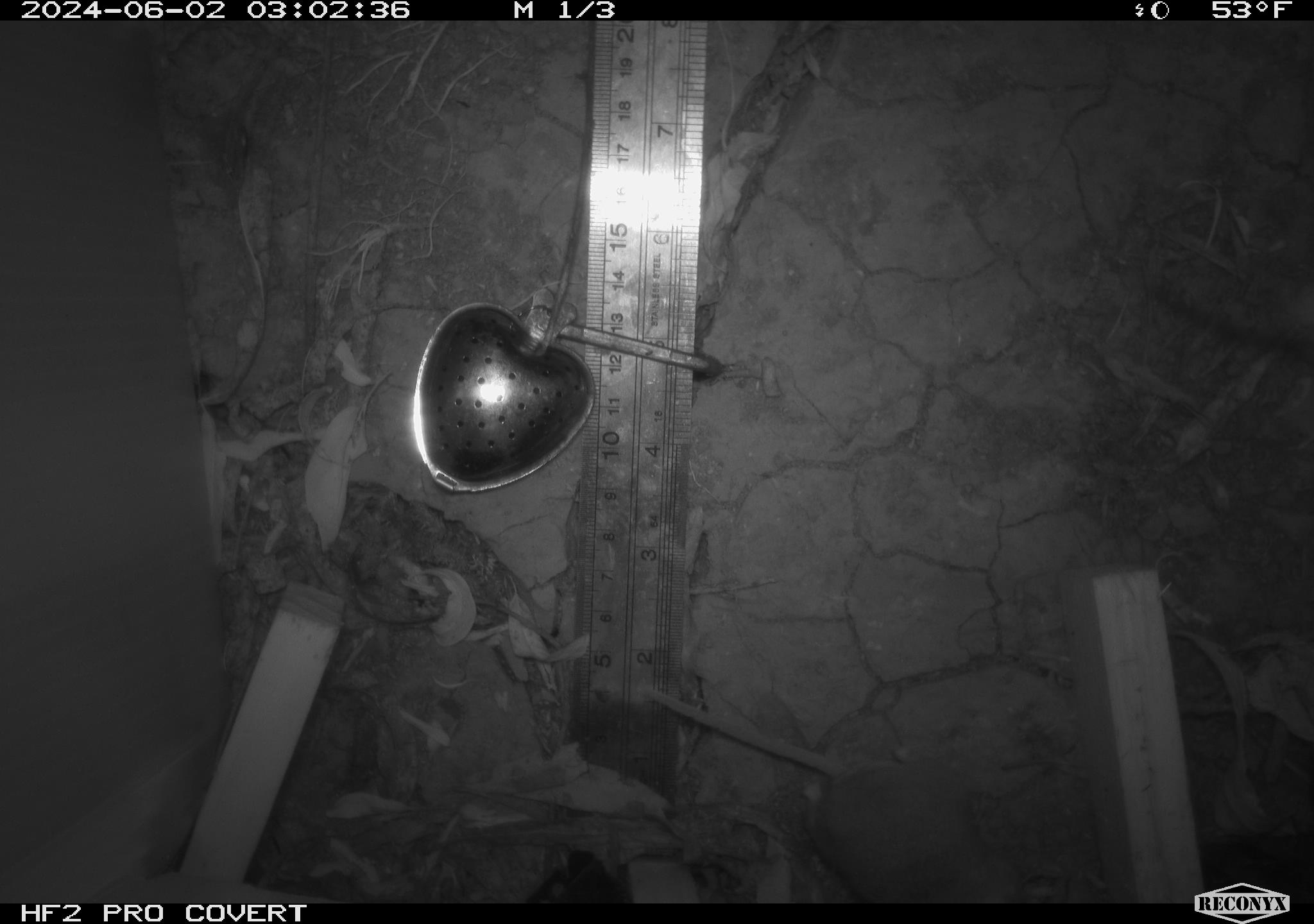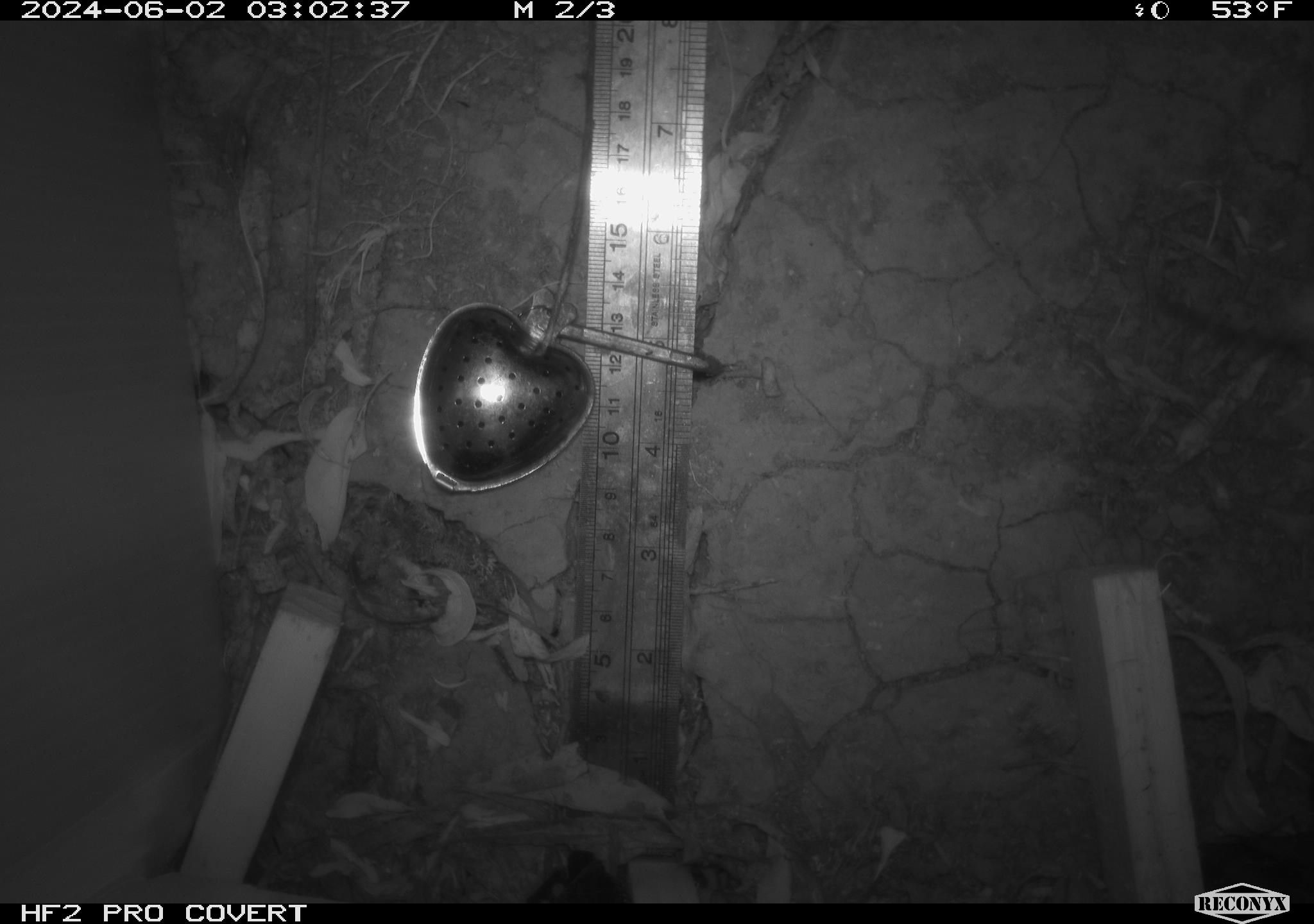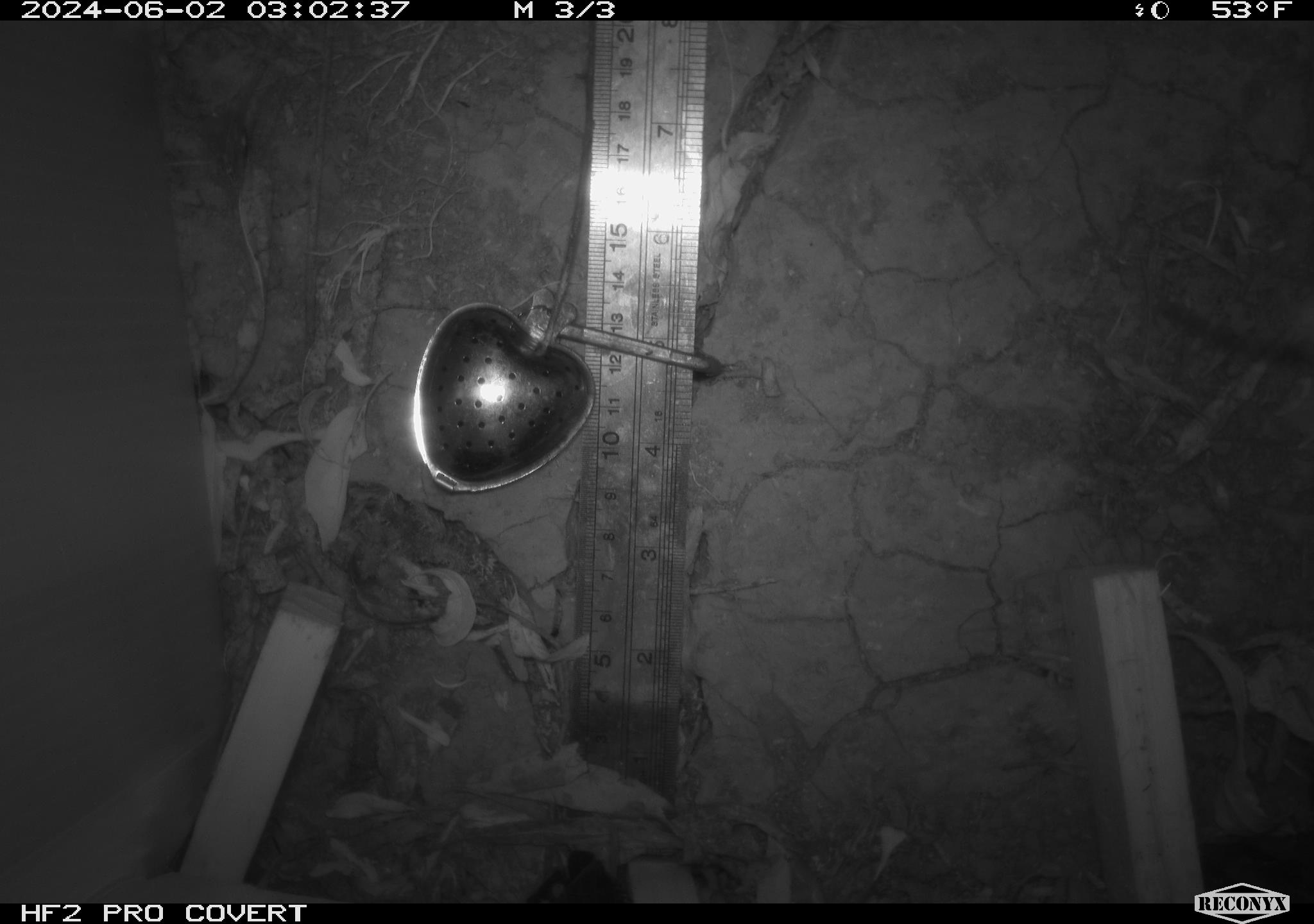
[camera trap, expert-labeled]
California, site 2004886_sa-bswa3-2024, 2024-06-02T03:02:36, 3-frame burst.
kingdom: Animalia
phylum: Chordata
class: Mammalia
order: Rodentia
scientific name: Rodentia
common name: mouse species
Mouse species (Rodentia).